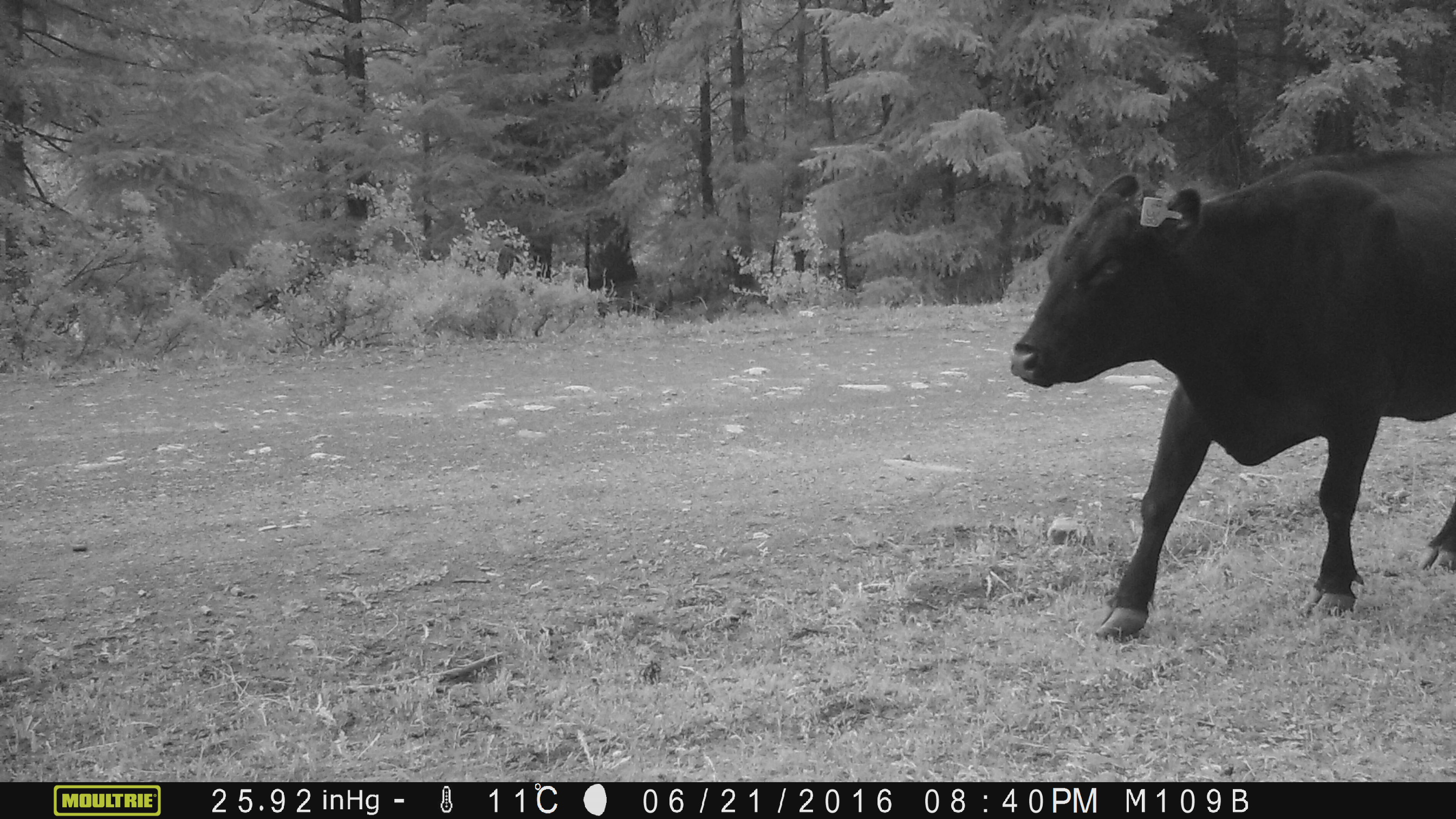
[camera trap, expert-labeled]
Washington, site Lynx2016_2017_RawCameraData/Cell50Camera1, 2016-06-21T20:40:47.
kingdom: Animalia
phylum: Chordata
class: Mammalia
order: Artiodactyla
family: Bovidae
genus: Bos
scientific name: Bos taurus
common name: domestic cattle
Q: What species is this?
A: Domestic cattle (Bos taurus).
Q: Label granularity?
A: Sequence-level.